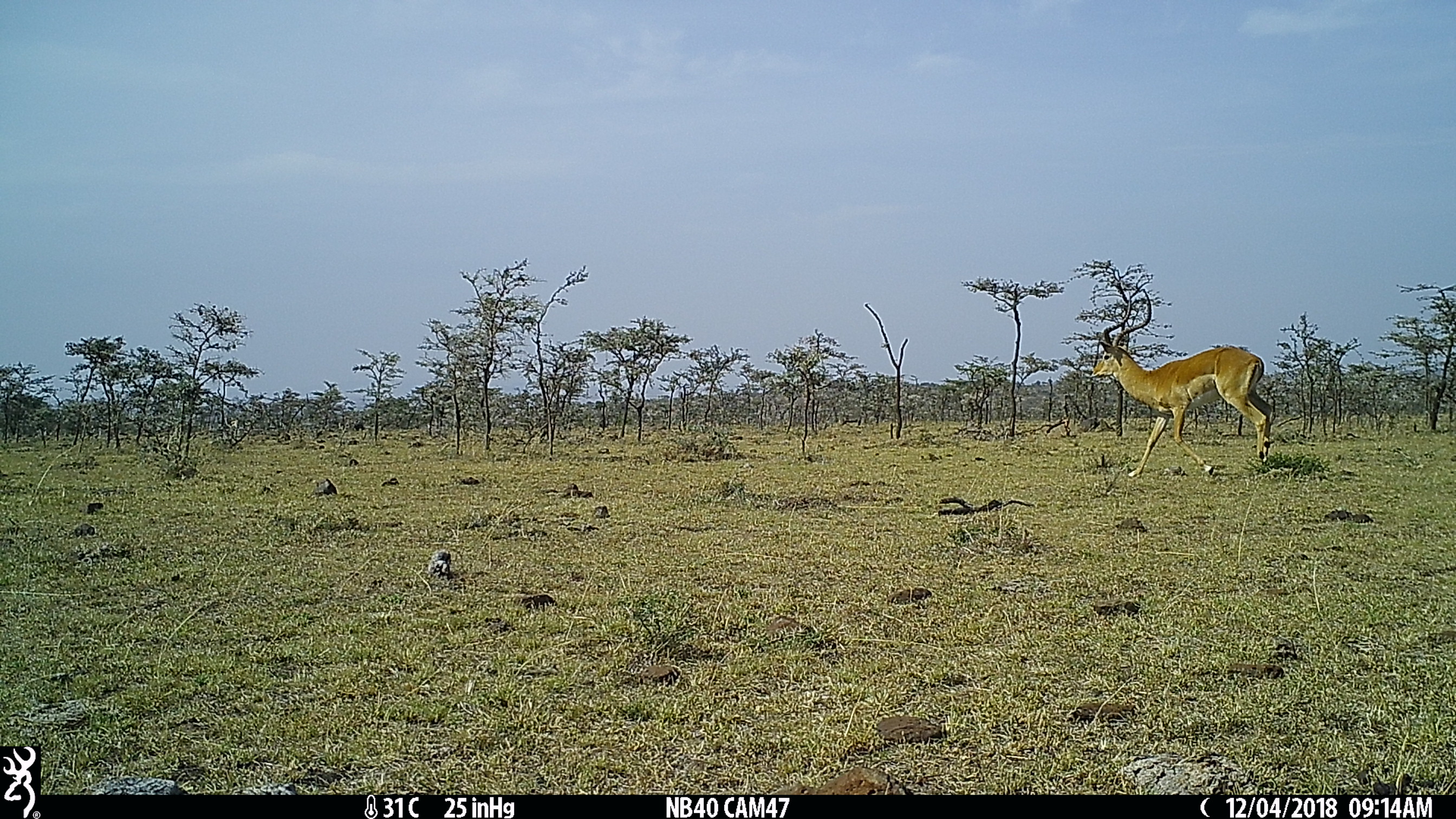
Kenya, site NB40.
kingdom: Animalia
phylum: Chordata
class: Mammalia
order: Artiodactyla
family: Bovidae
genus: Aepyceros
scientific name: Aepyceros melampus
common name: impala